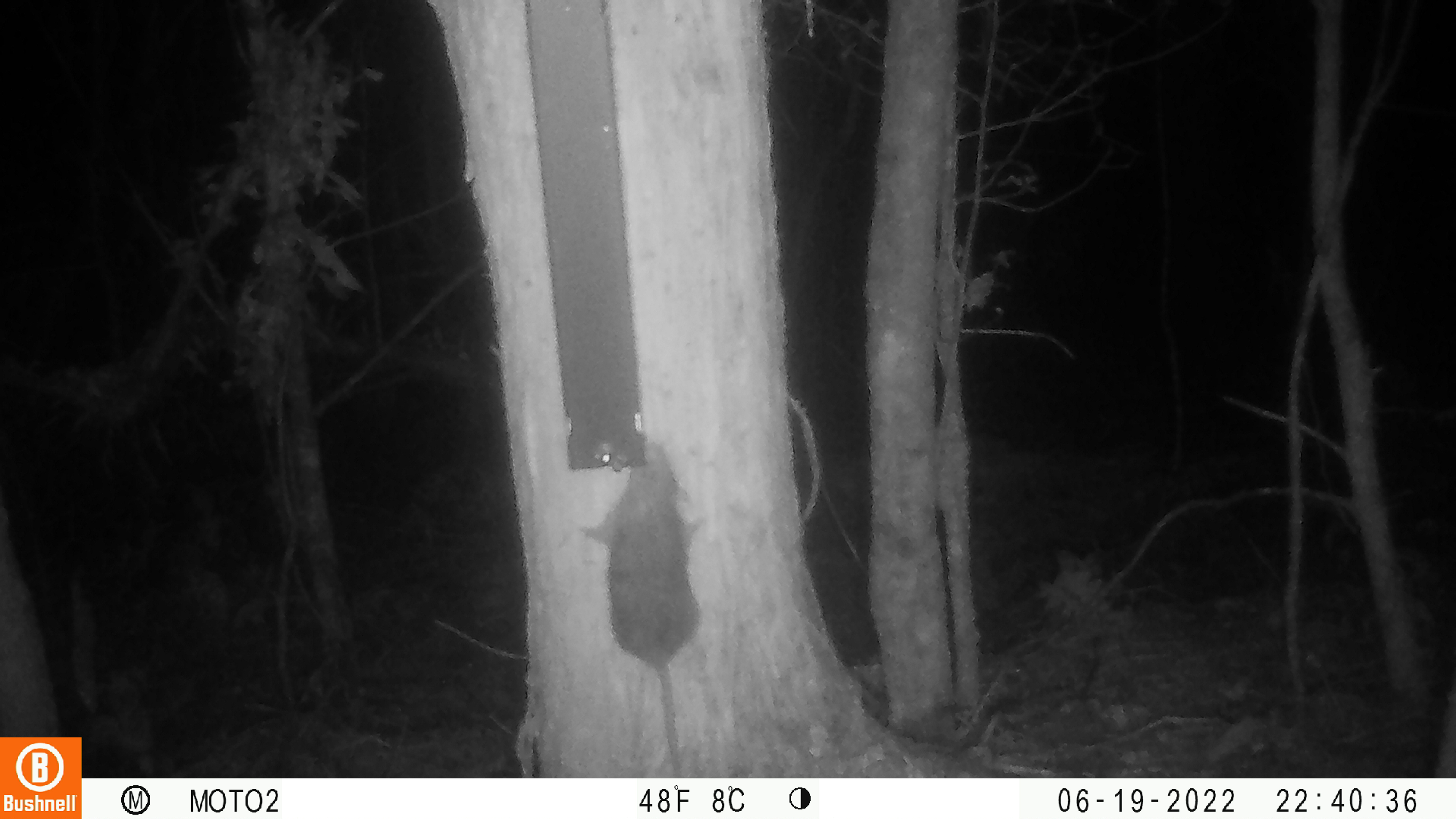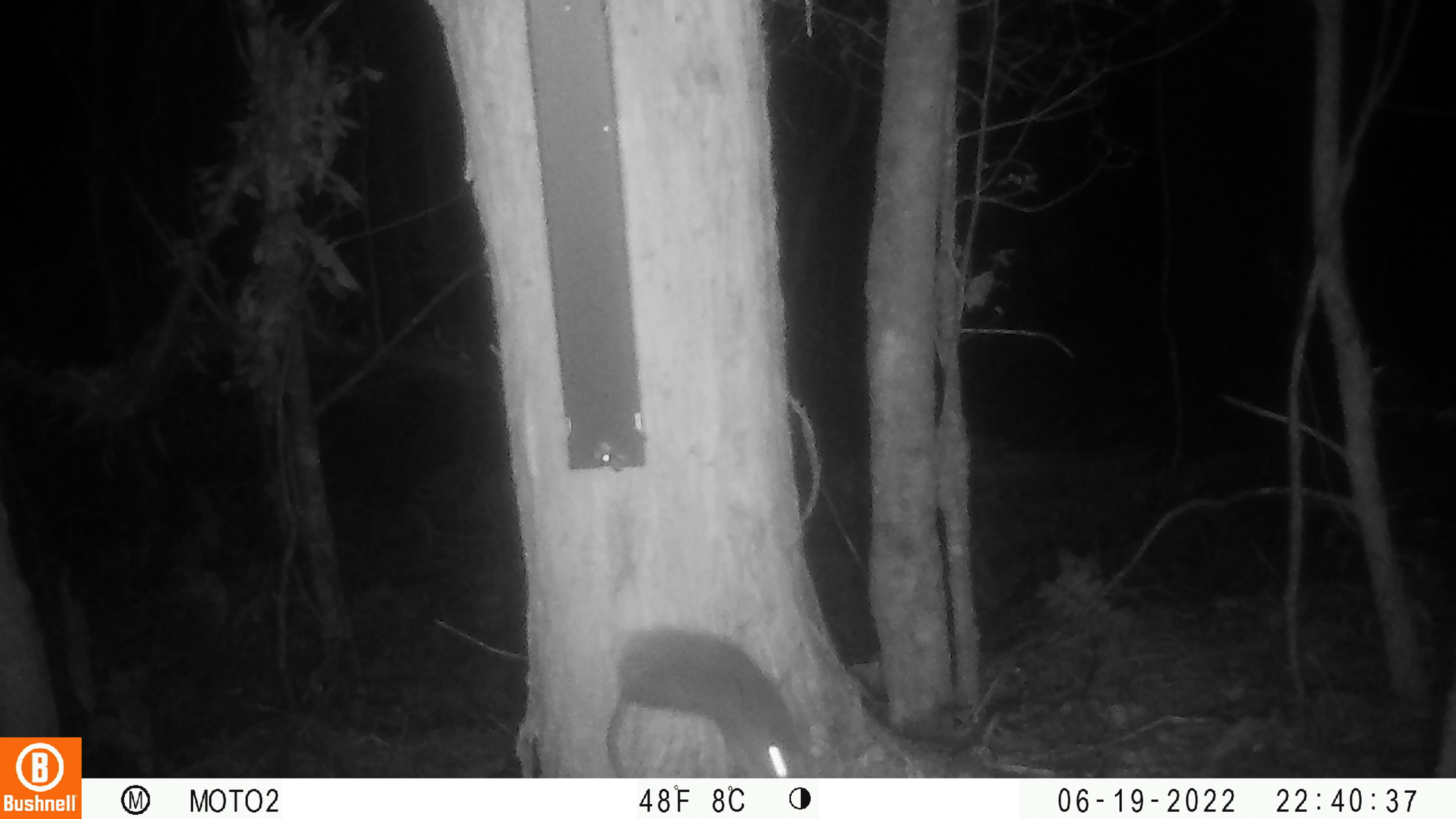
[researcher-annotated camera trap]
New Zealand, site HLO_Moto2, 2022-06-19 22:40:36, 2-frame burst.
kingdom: Animalia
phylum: Chordata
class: Mammalia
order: Rodentia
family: Muridae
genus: Rattus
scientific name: Rattus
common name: rat